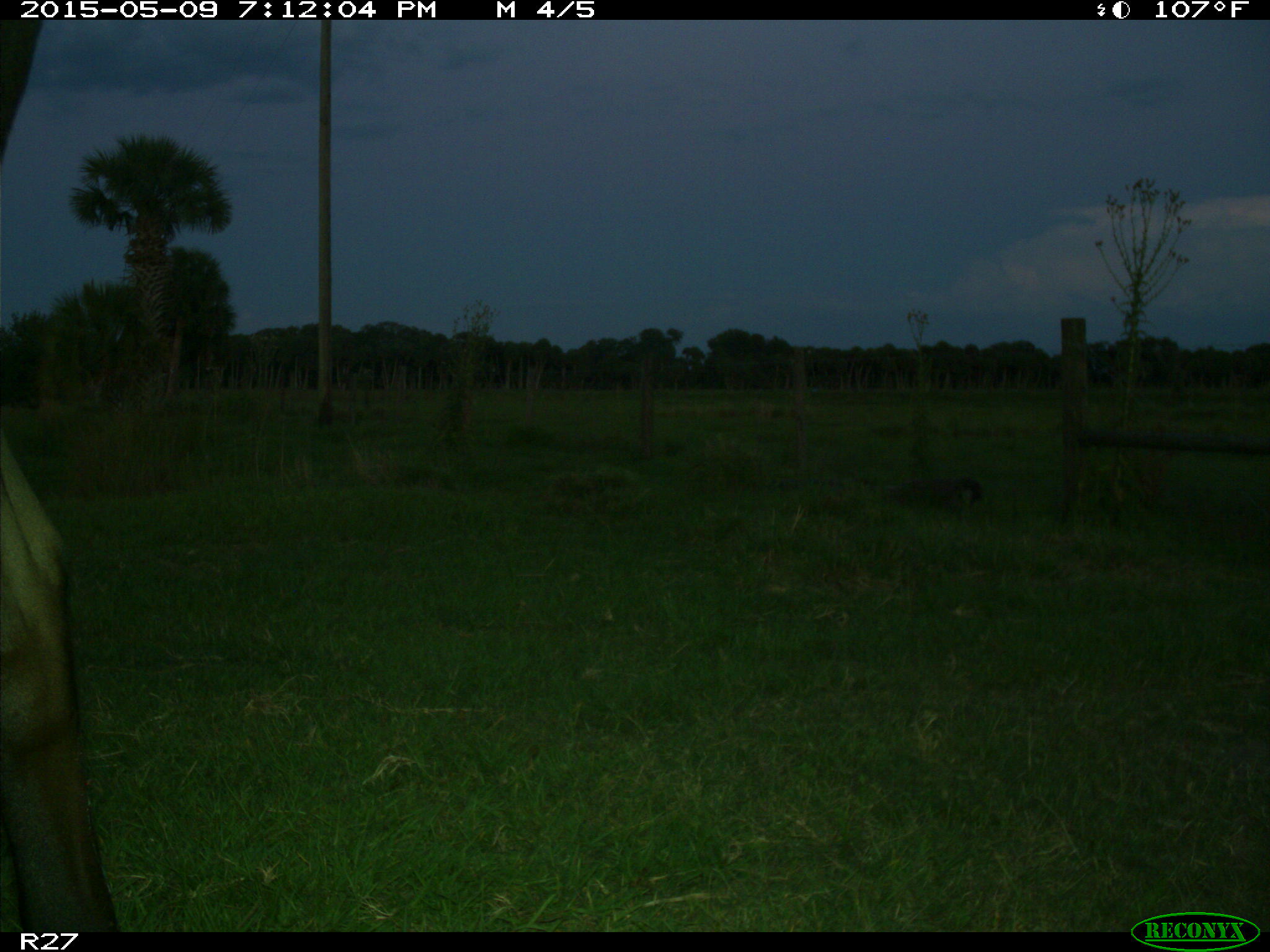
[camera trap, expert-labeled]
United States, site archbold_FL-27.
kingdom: Animalia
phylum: Chordata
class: Mammalia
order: Artiodactyla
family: Bovidae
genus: Bos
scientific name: Bos taurus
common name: domestic cow